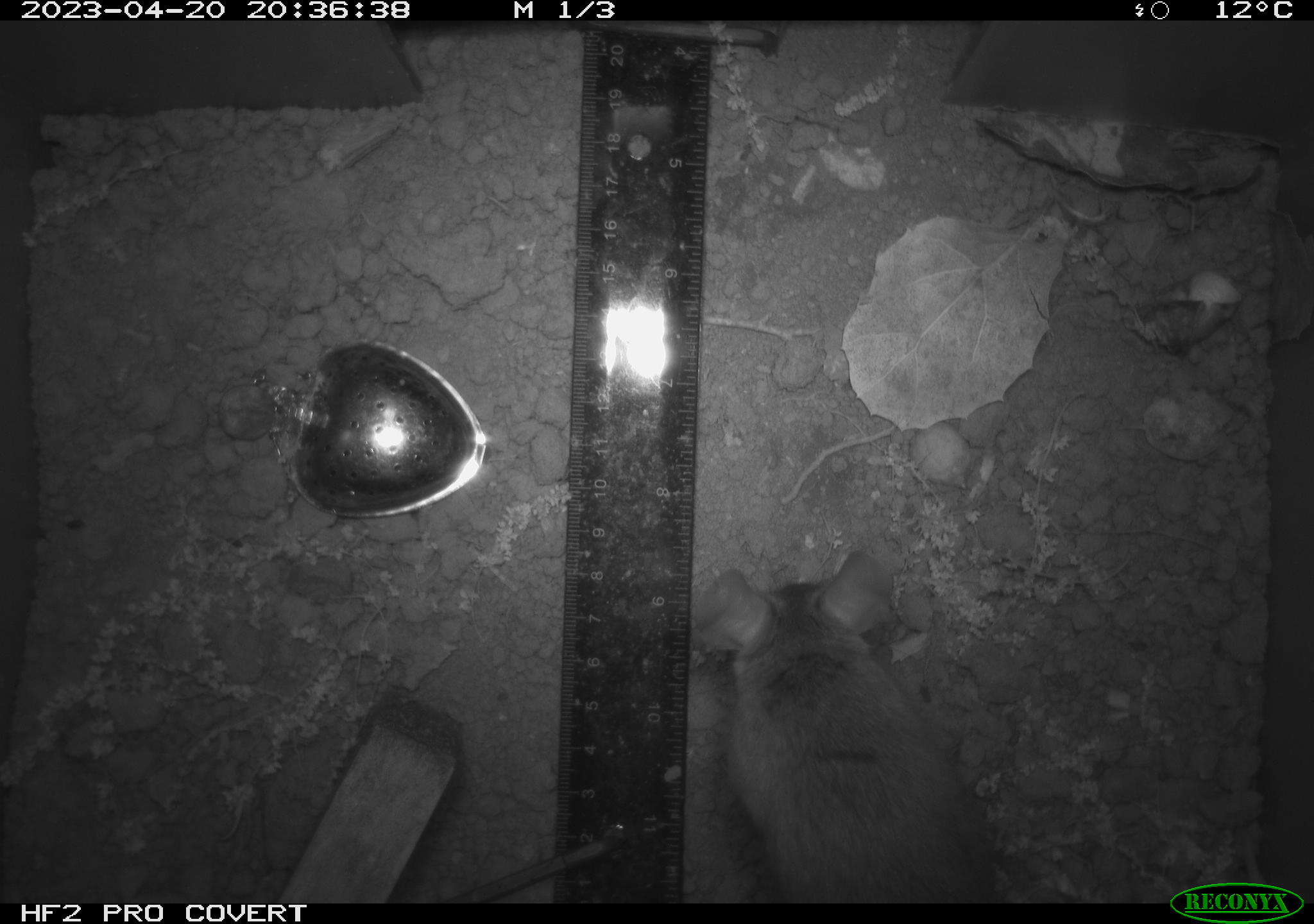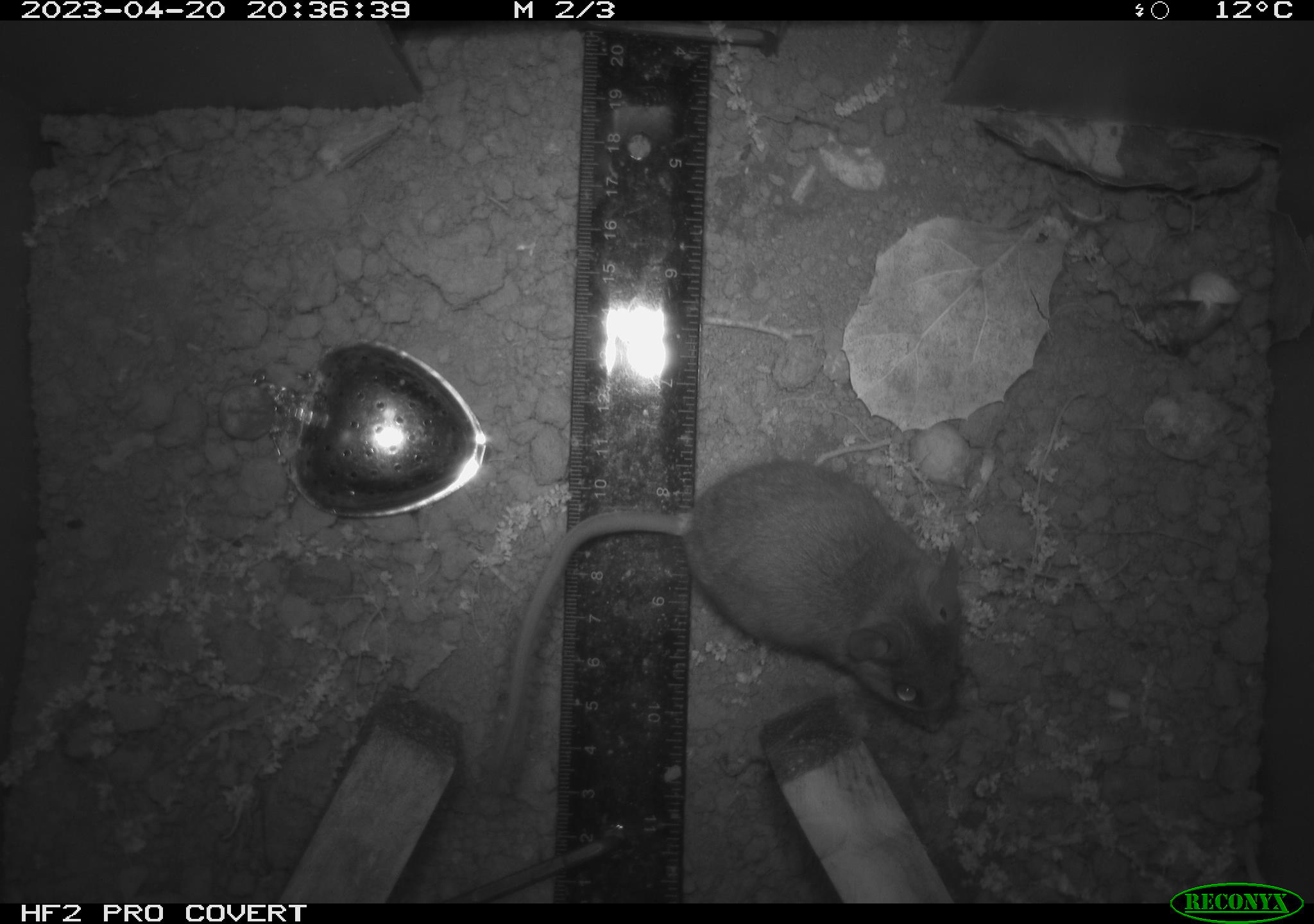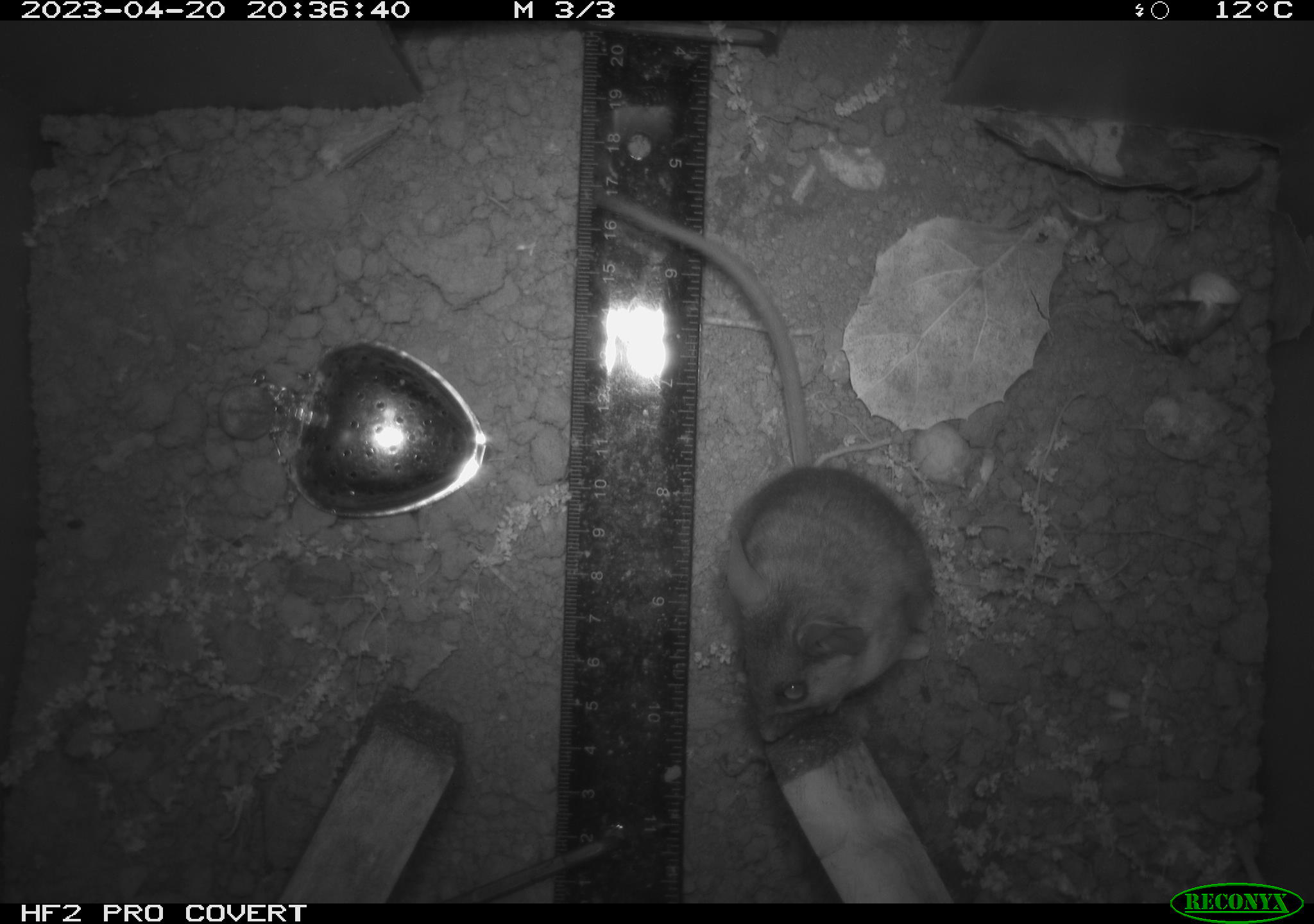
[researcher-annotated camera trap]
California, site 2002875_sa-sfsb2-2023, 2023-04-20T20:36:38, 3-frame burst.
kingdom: Animalia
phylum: Chordata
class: Mammalia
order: Rodentia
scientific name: Rodentia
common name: mouse species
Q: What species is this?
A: Mouse species (Rodentia).